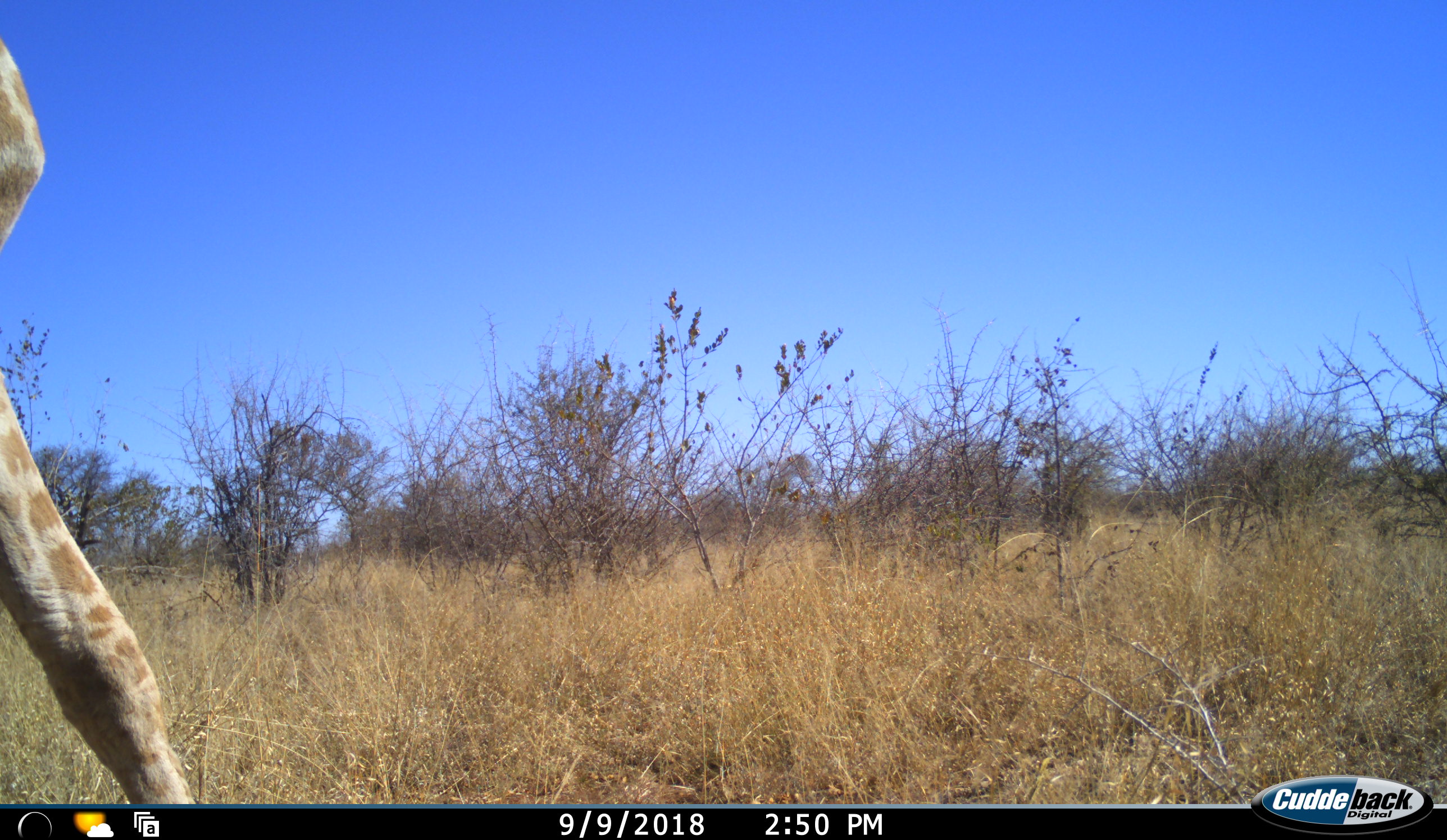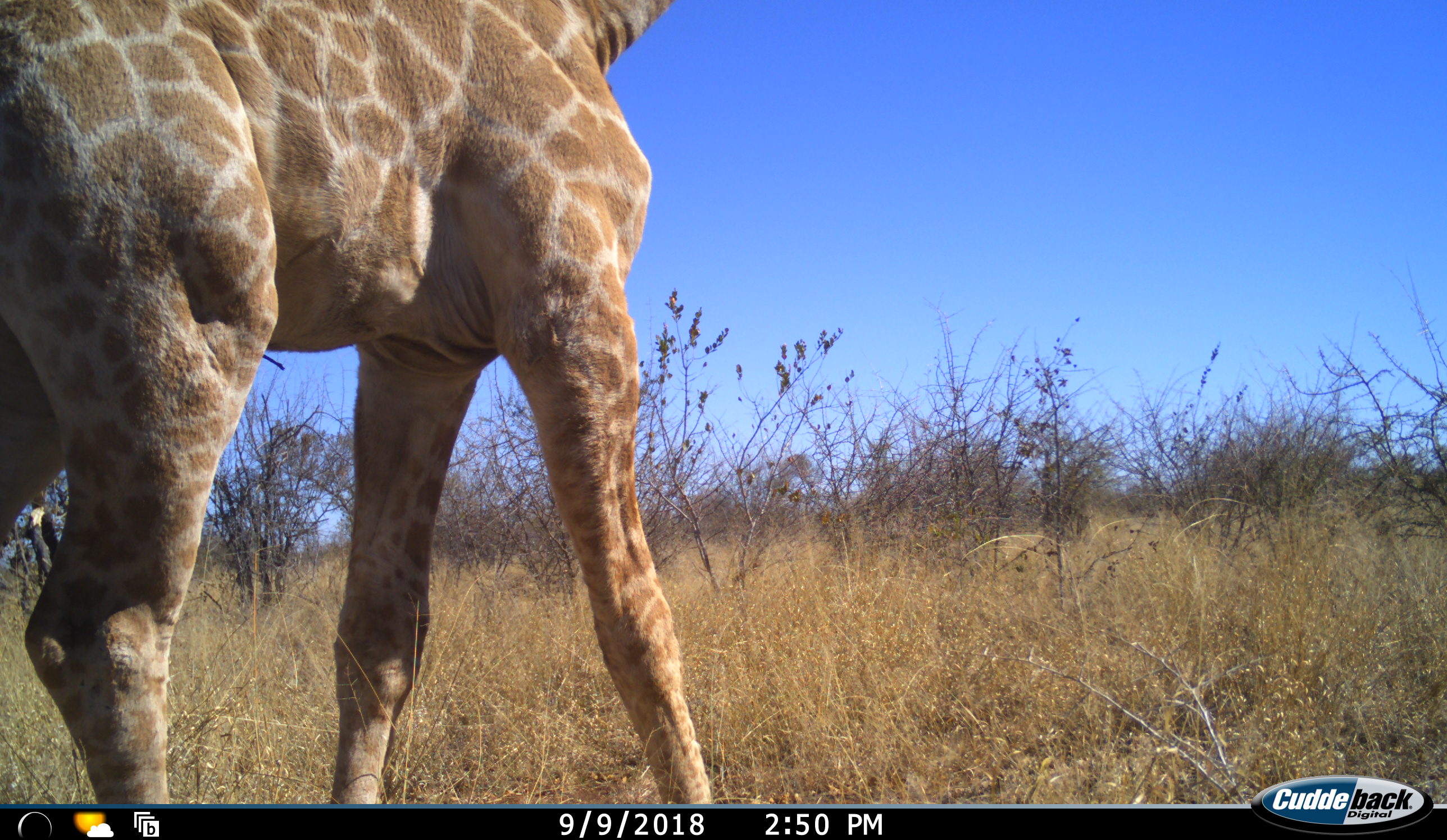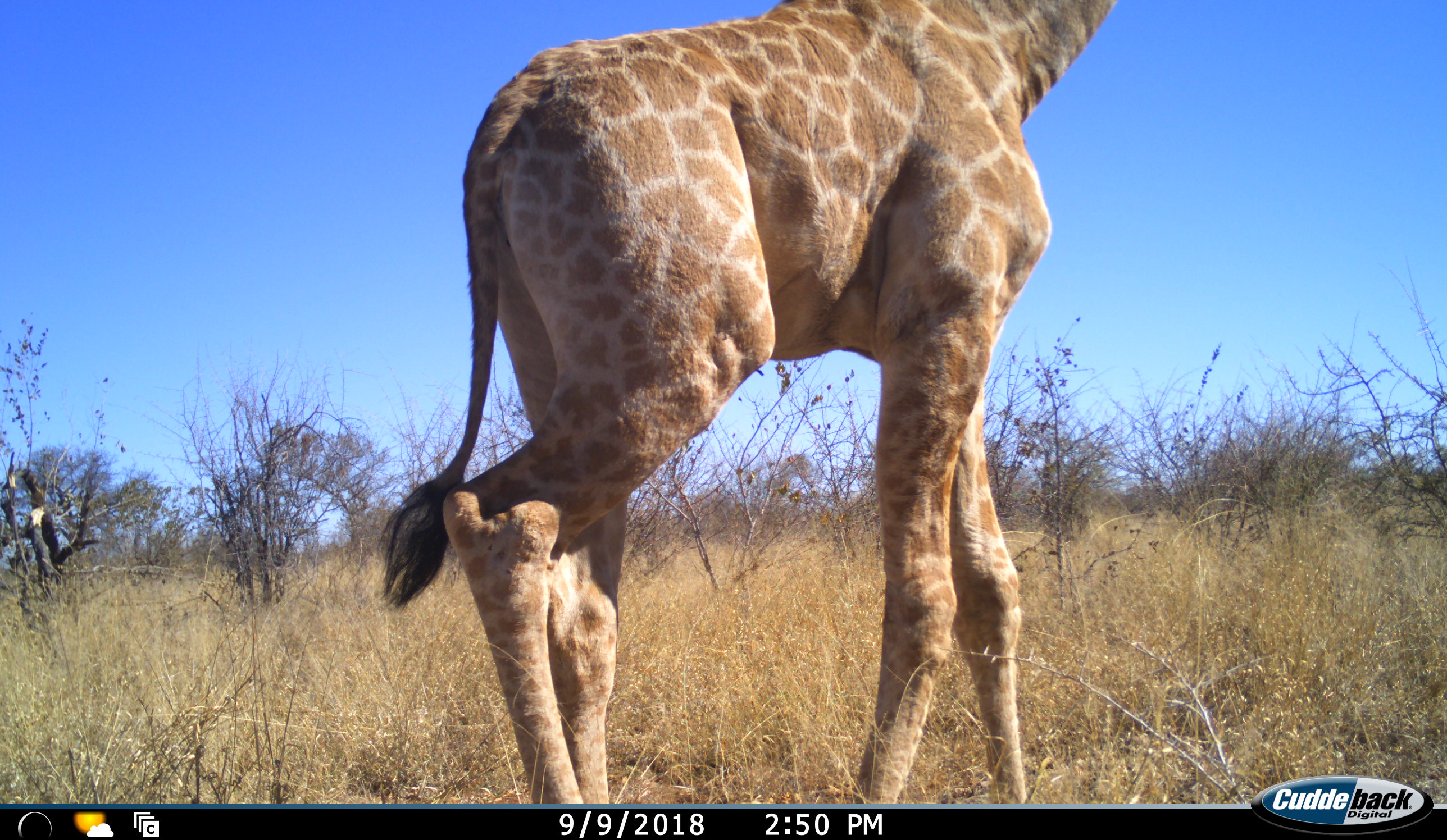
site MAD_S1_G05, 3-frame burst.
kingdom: Animalia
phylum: Chordata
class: Mammalia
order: Artiodactyla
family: Giraffidae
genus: Giraffa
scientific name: Giraffa camelopardalis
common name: giraffe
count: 1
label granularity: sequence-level